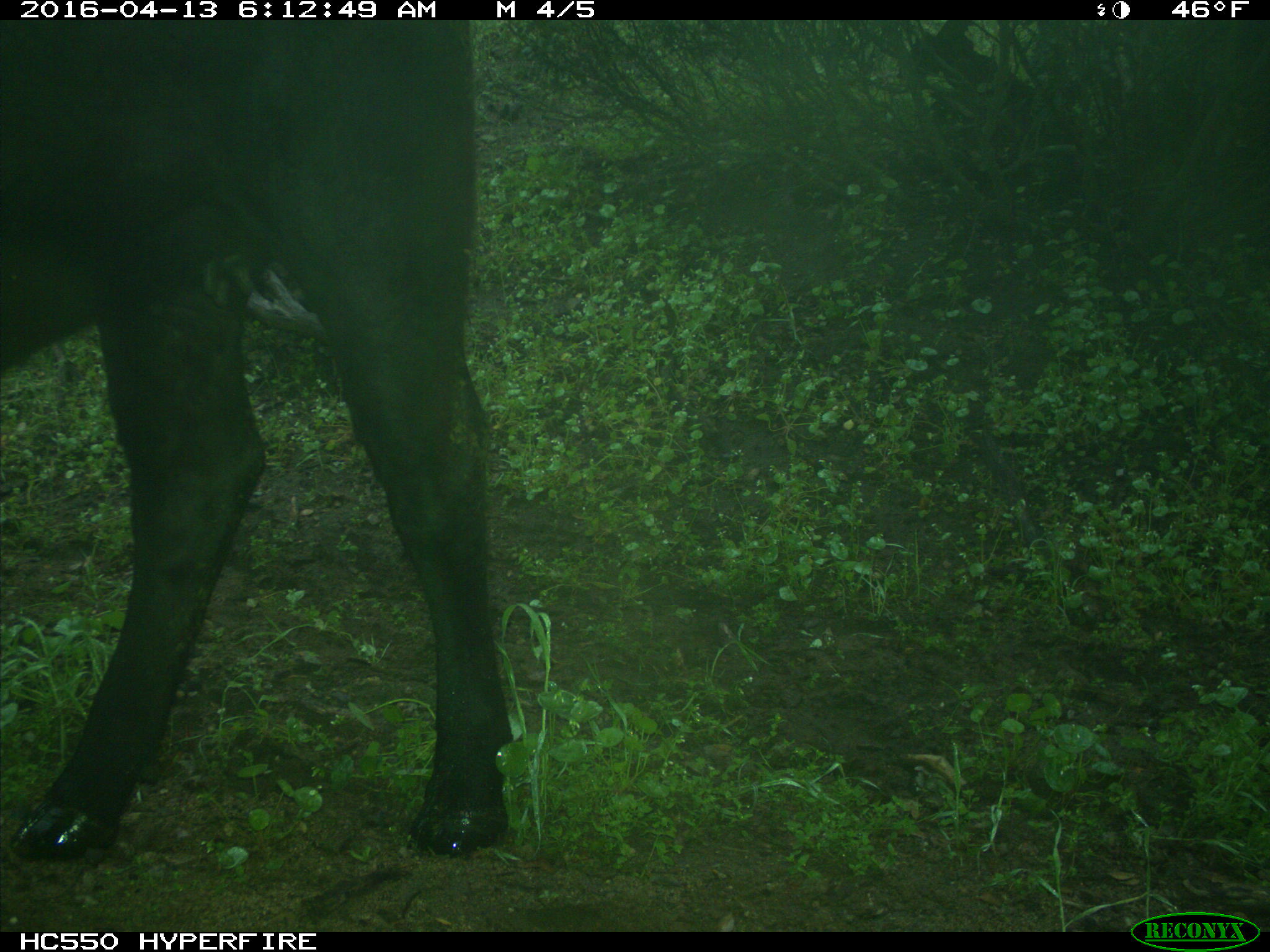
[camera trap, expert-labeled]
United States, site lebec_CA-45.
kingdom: Animalia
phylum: Chordata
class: Mammalia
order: Artiodactyla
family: Bovidae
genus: Bos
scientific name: Bos taurus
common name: domestic cow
Bos taurus (domestic cow).